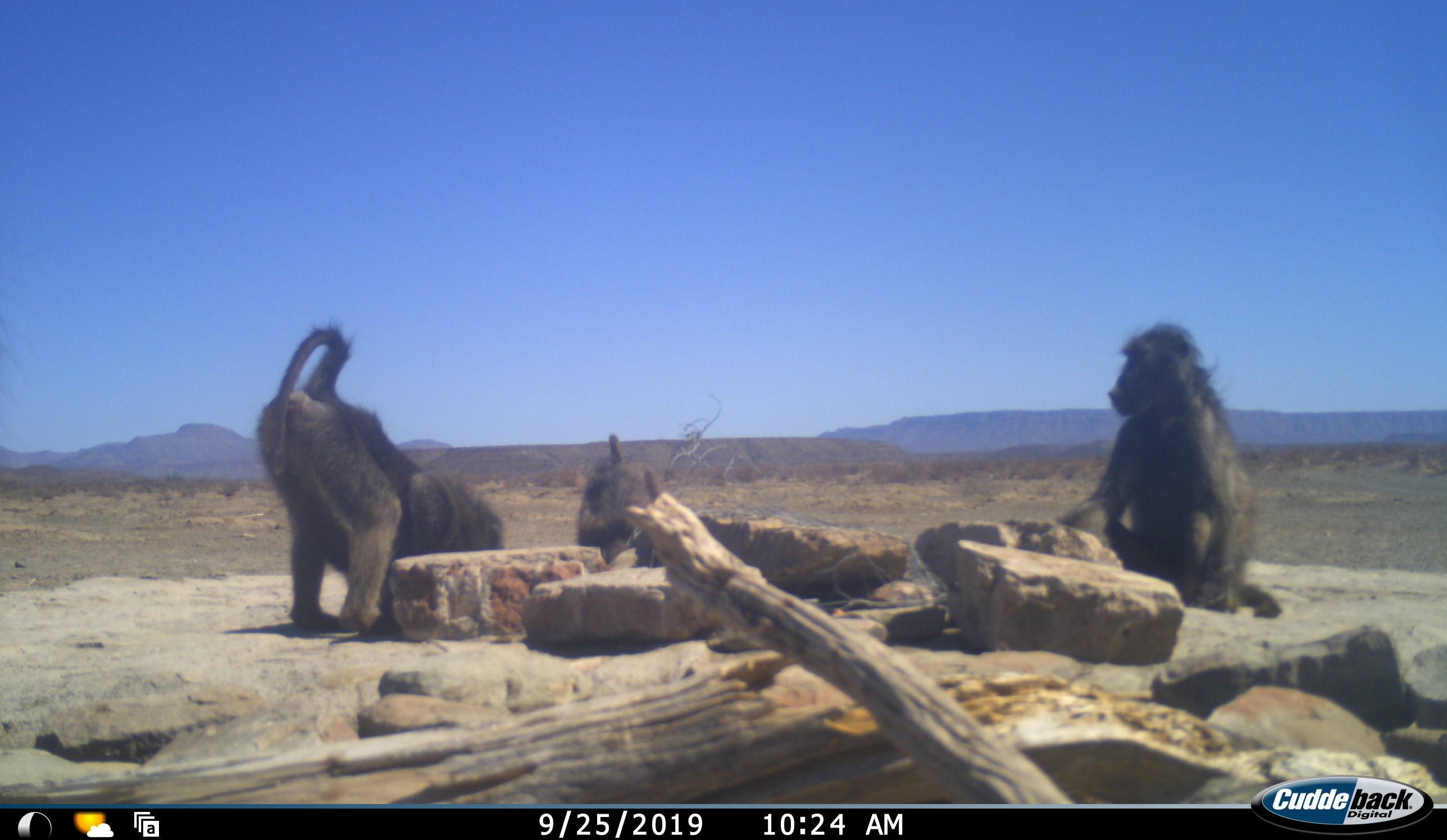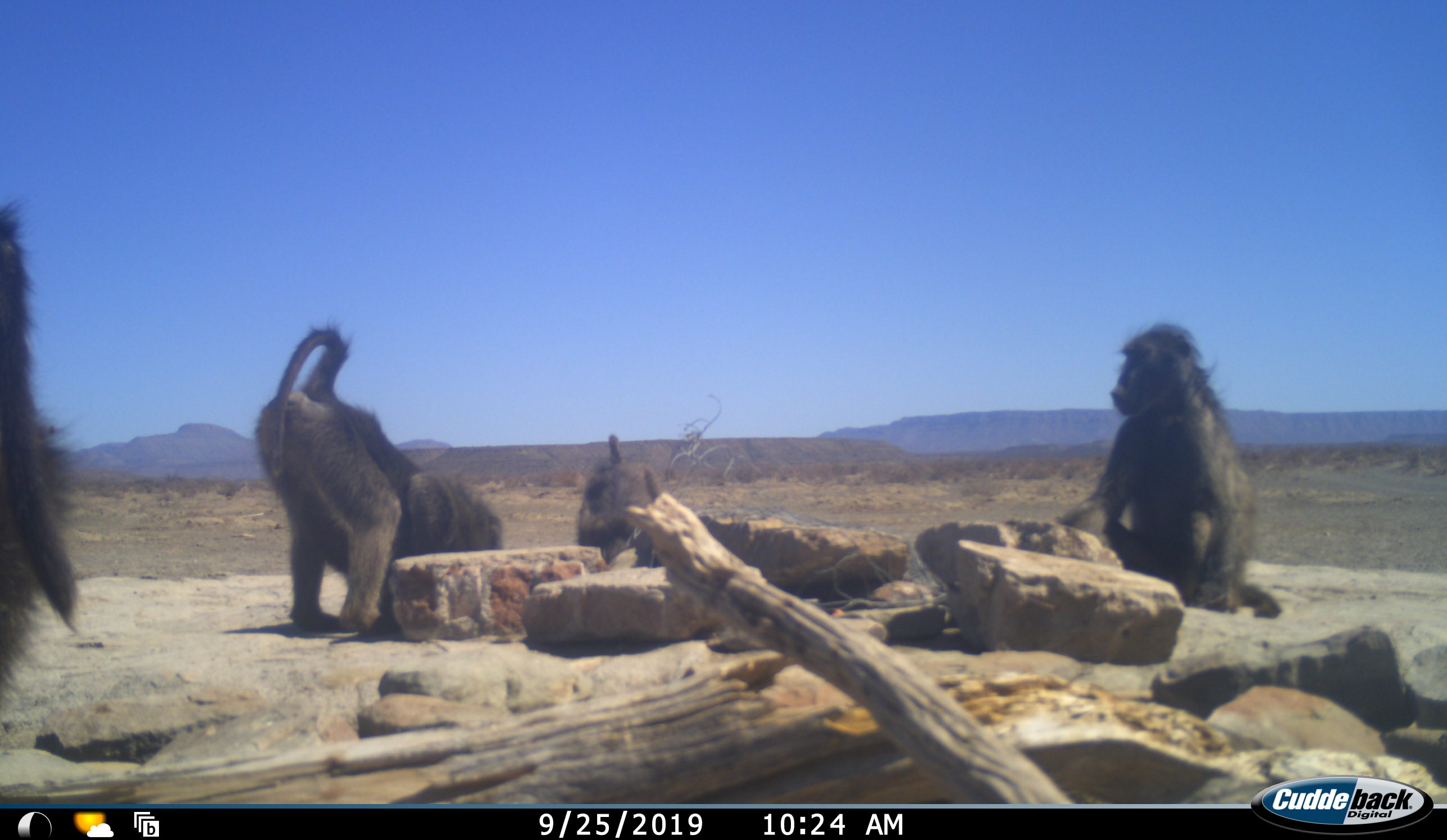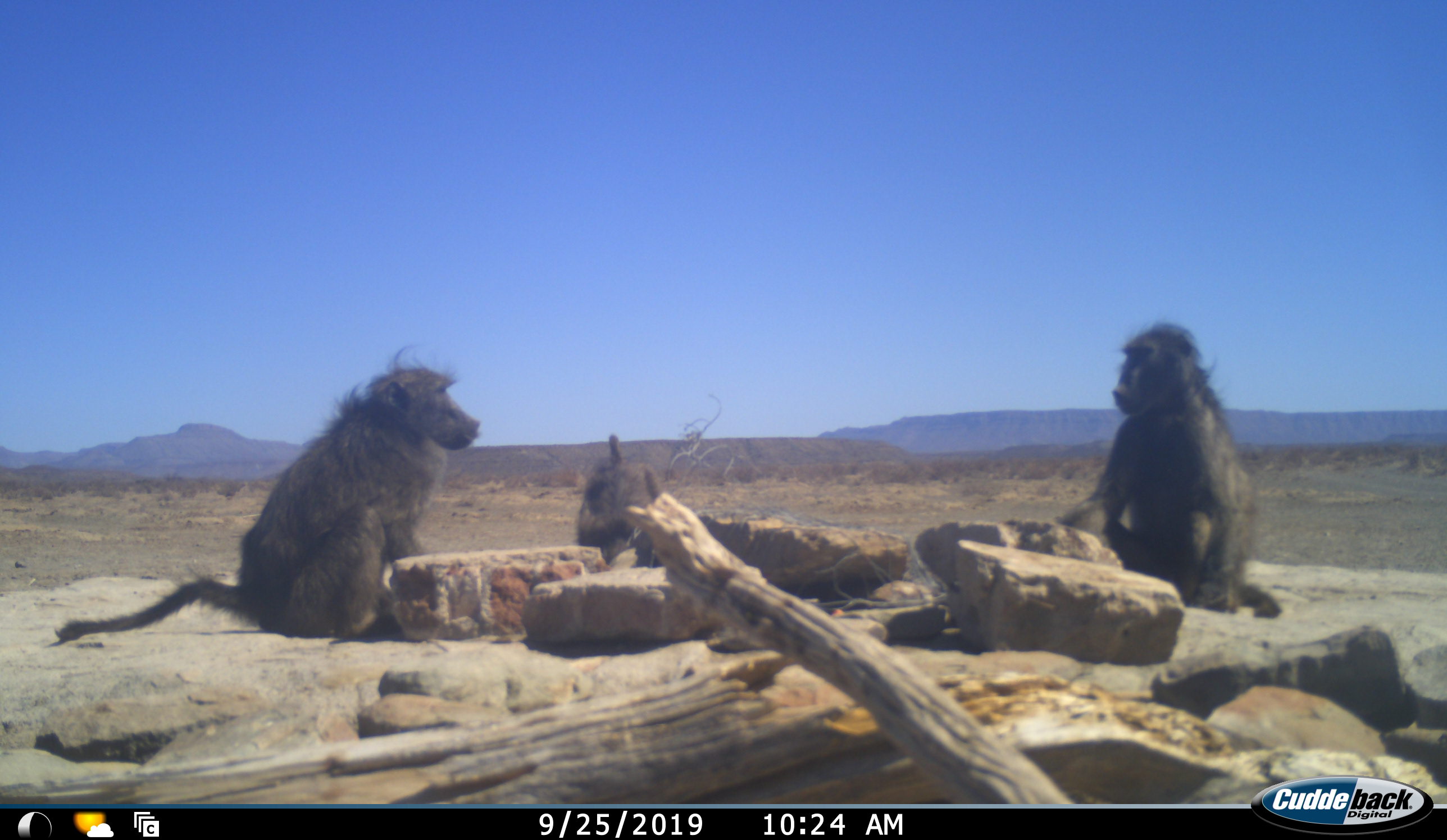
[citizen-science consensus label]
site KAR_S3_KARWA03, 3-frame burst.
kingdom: Animalia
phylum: Chordata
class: Mammalia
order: Primates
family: Cercopithecidae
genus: Papio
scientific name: Papio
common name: baboon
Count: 4.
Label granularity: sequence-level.